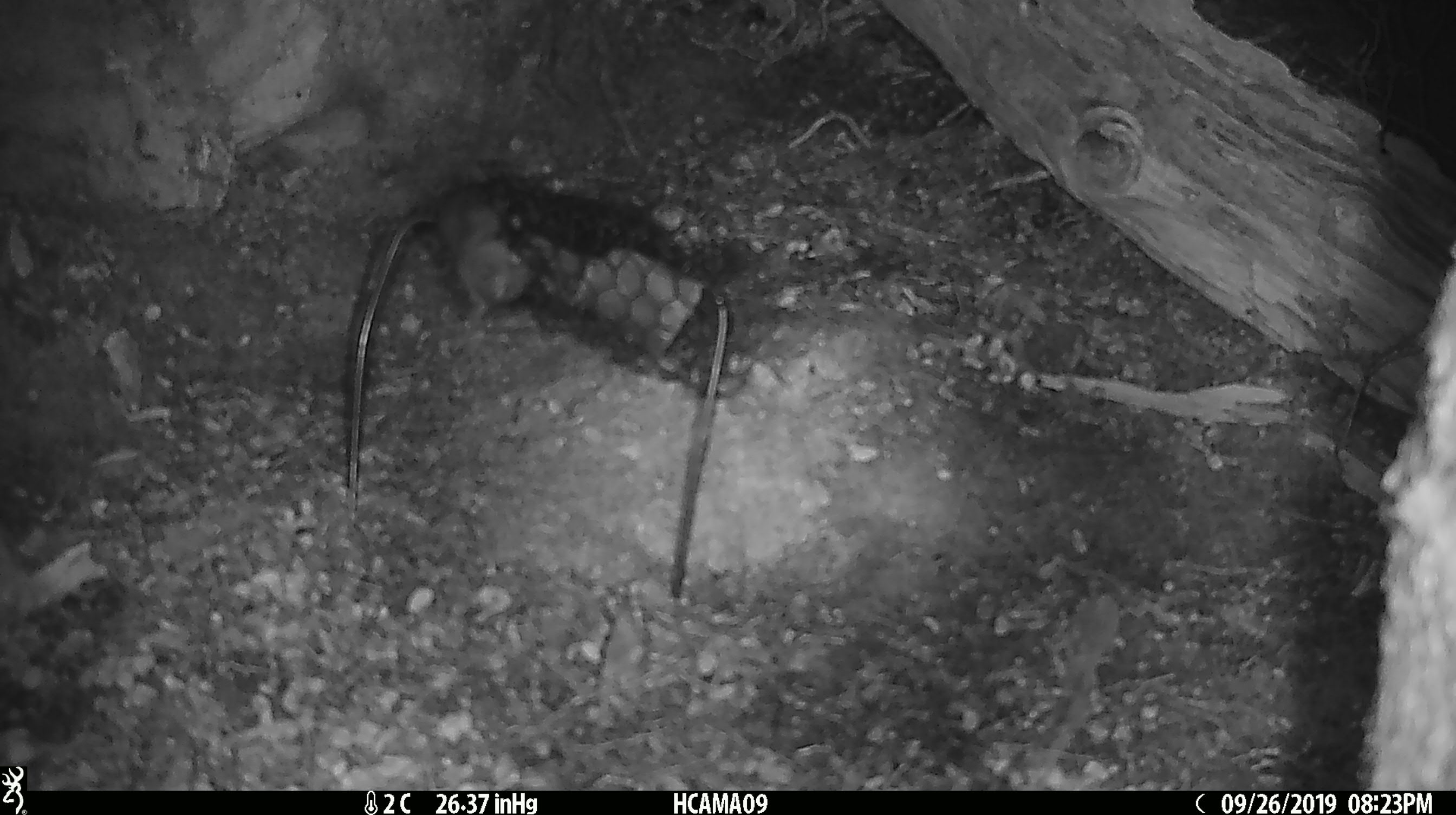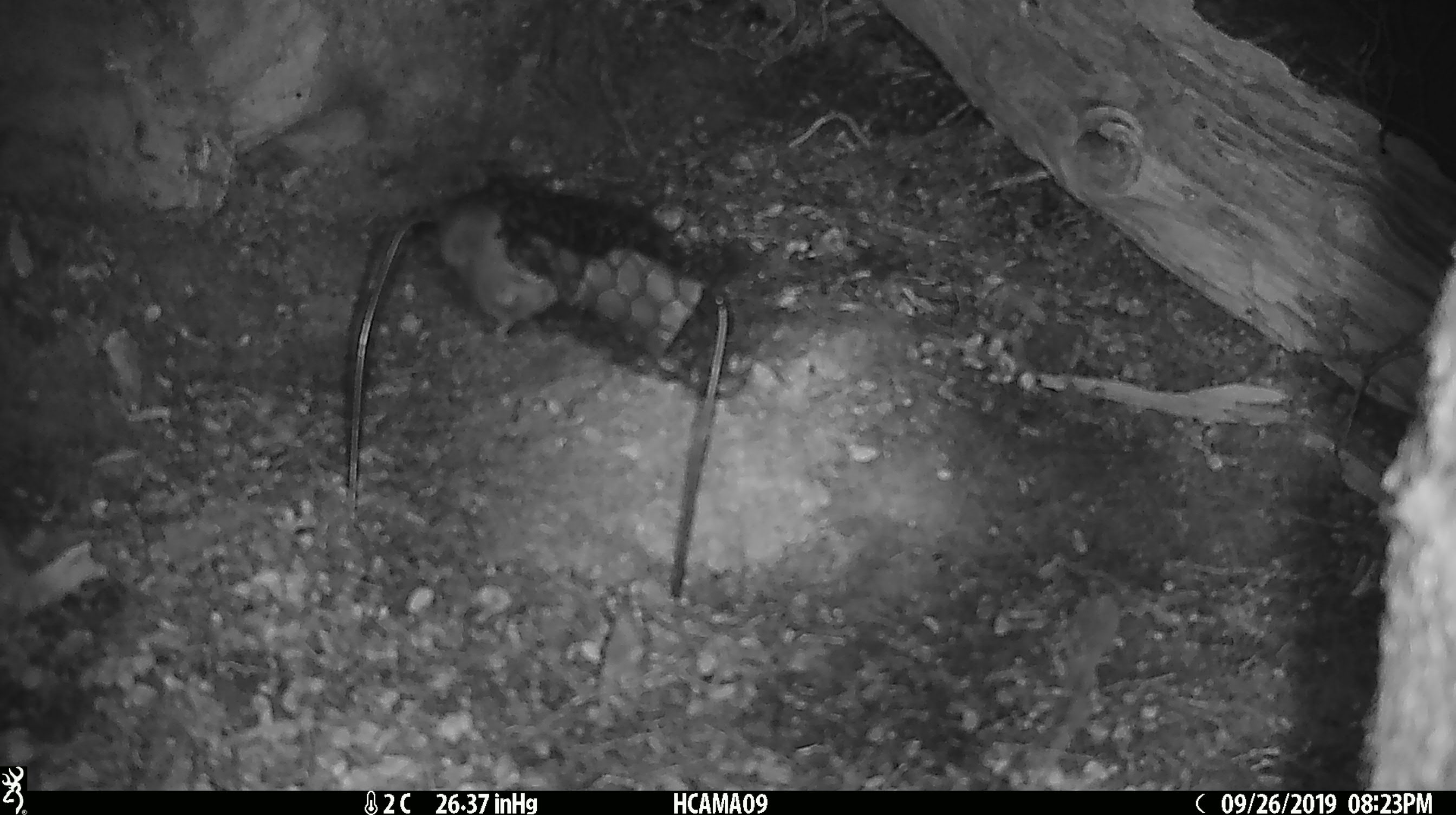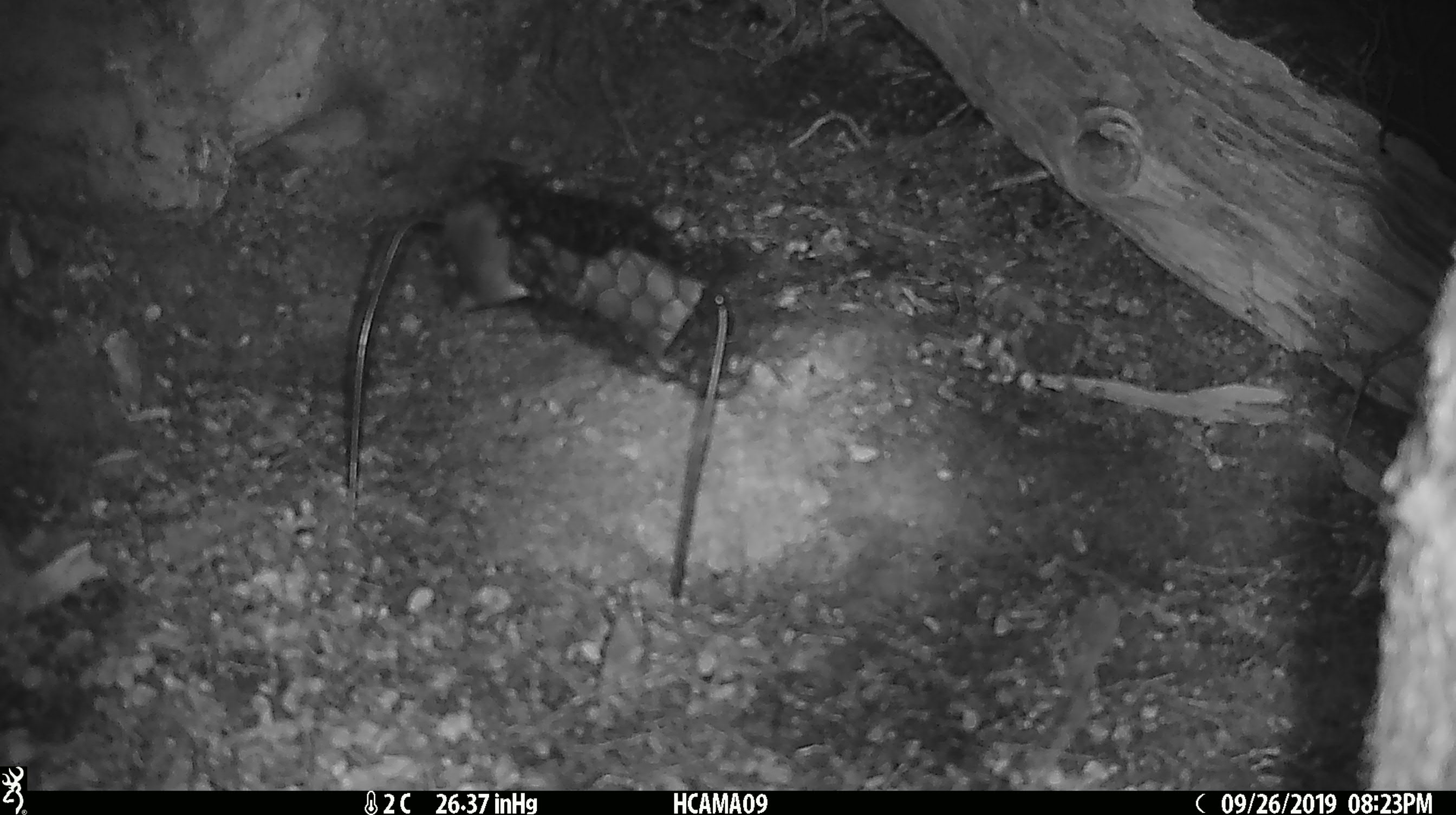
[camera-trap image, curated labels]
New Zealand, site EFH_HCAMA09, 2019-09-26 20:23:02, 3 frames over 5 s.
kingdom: Animalia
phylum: Chordata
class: Mammalia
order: Rodentia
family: Muridae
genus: Mus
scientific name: Mus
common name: mouse